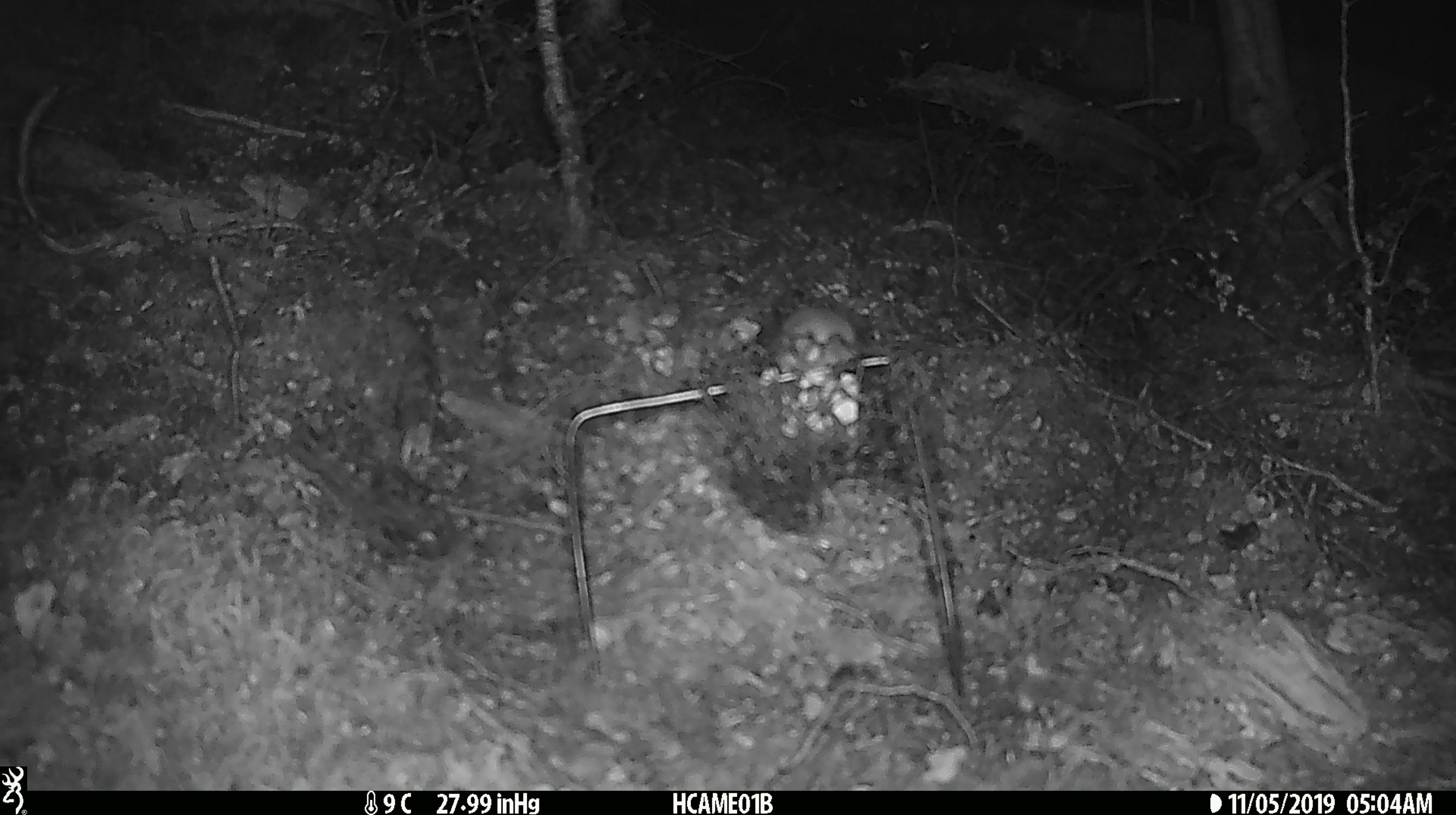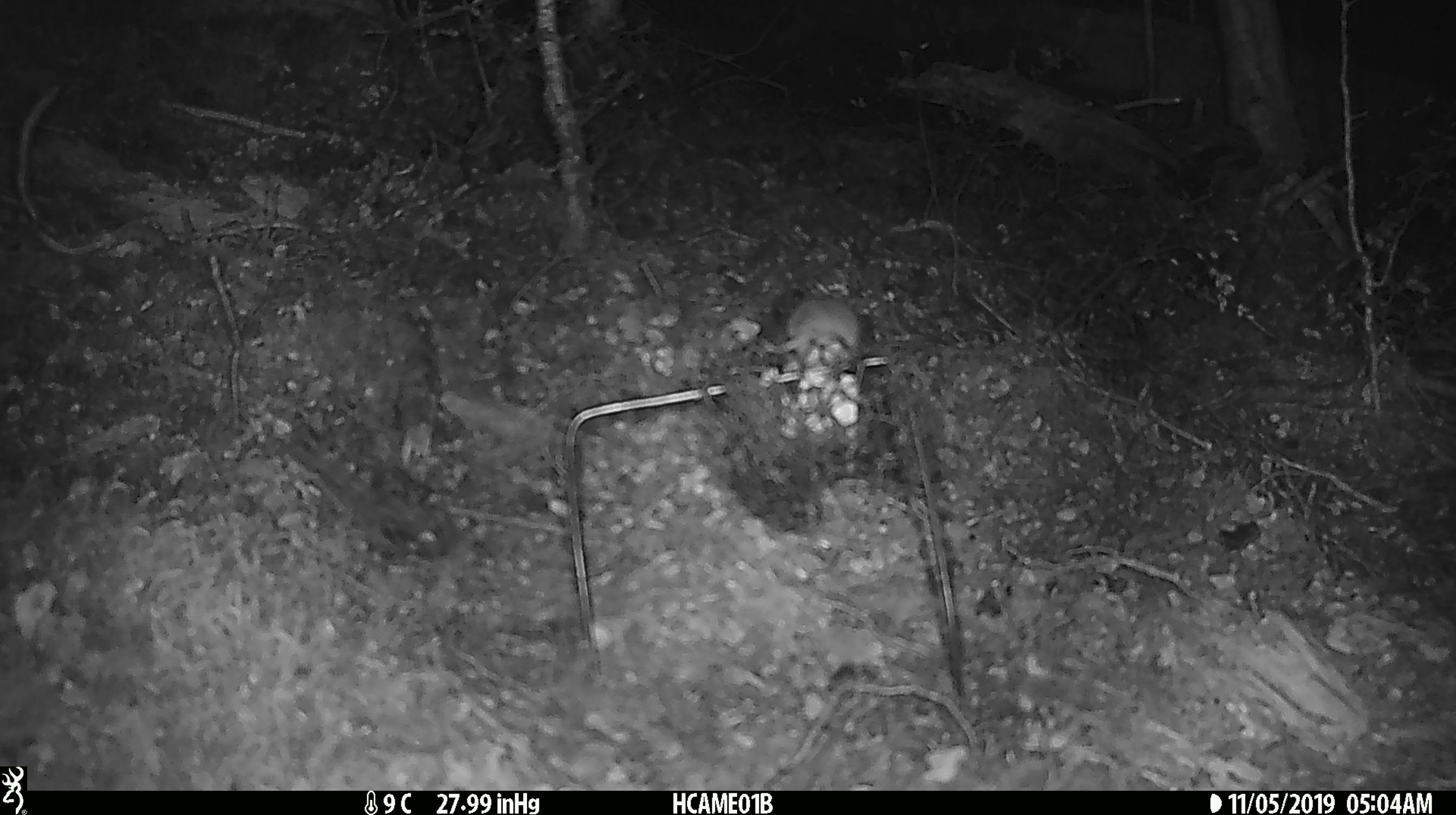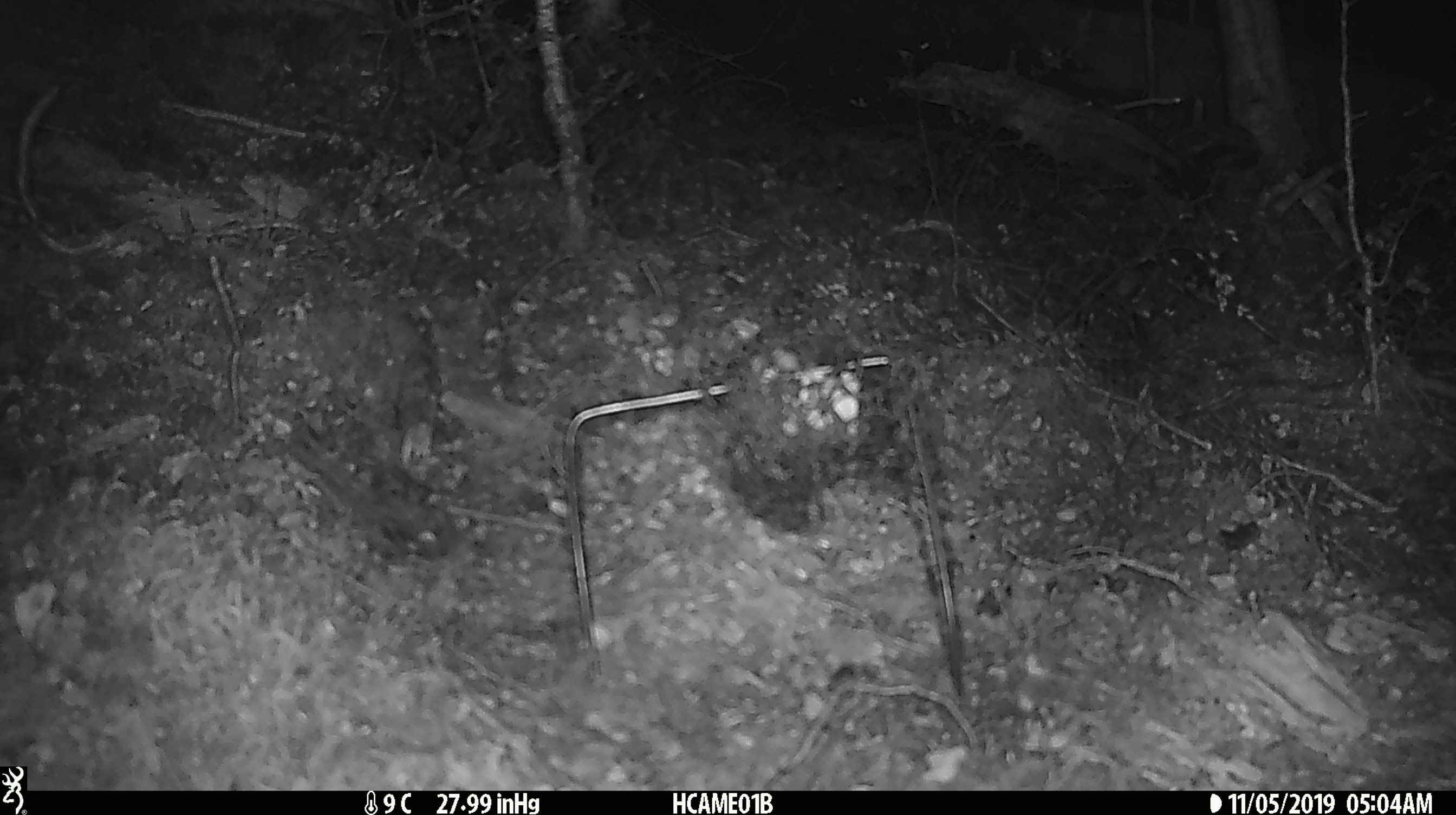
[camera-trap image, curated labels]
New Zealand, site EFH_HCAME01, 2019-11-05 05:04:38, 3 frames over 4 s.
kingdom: Animalia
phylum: Chordata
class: Mammalia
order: Rodentia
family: Muridae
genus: Mus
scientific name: Mus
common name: mouse